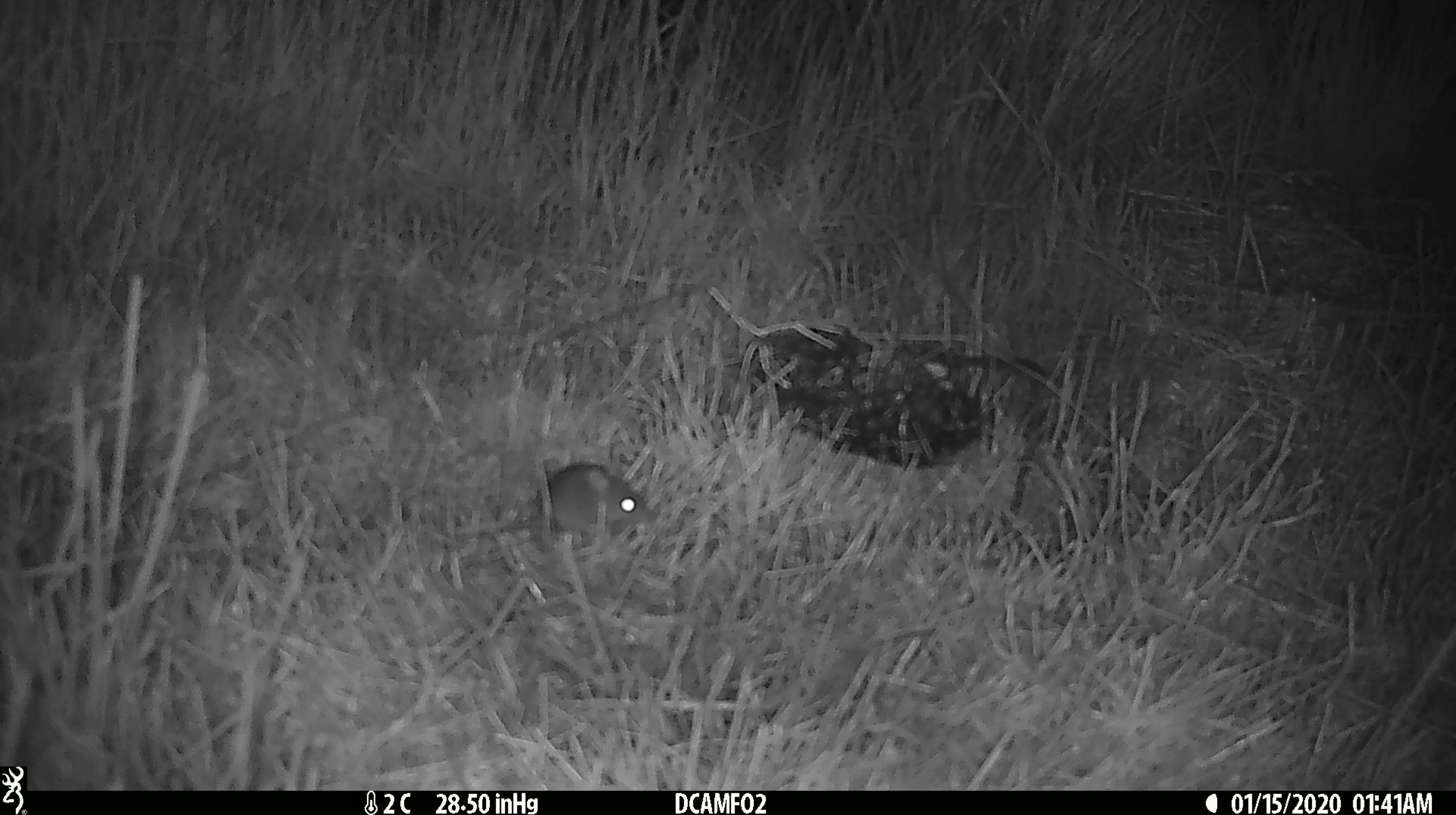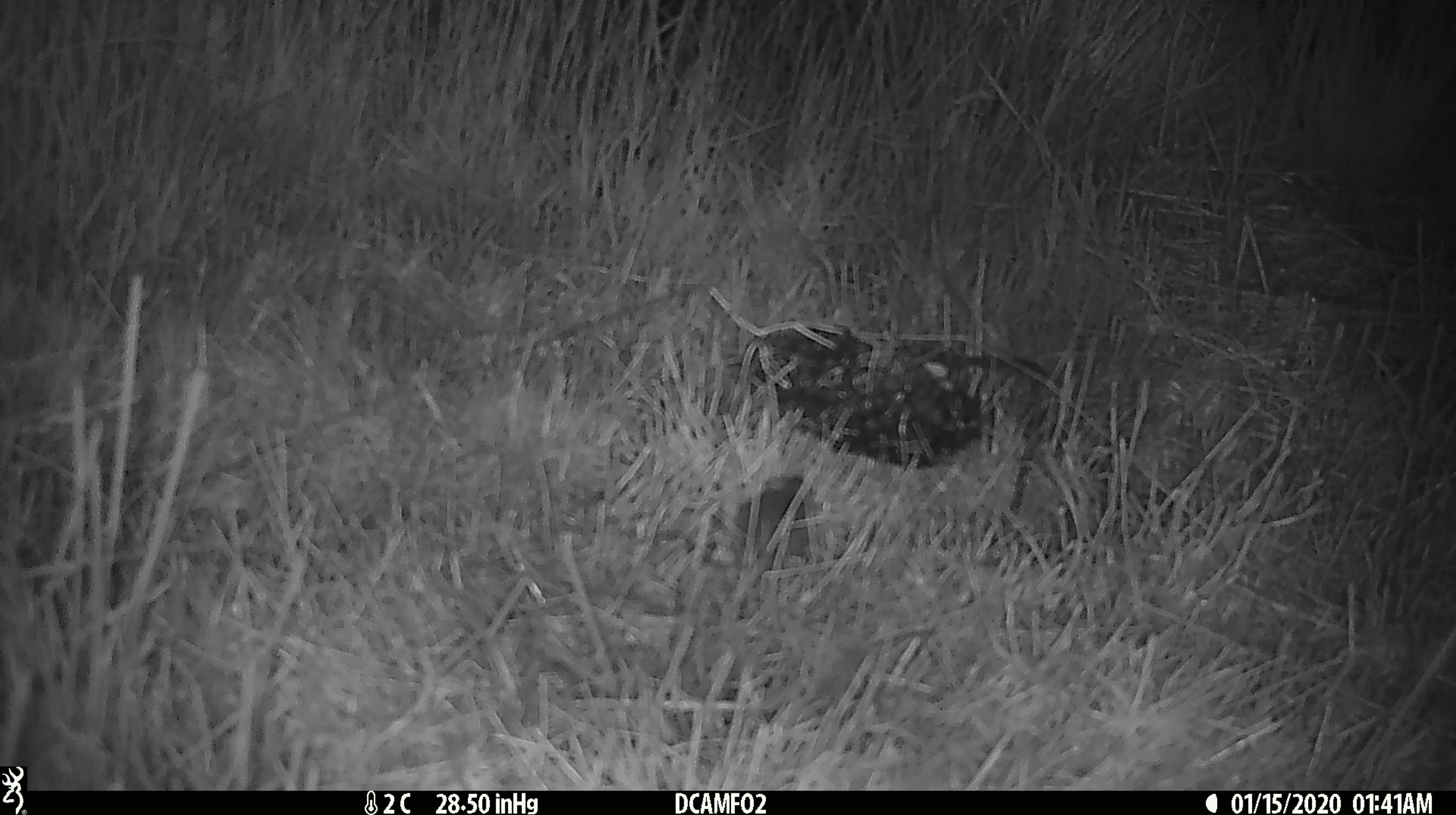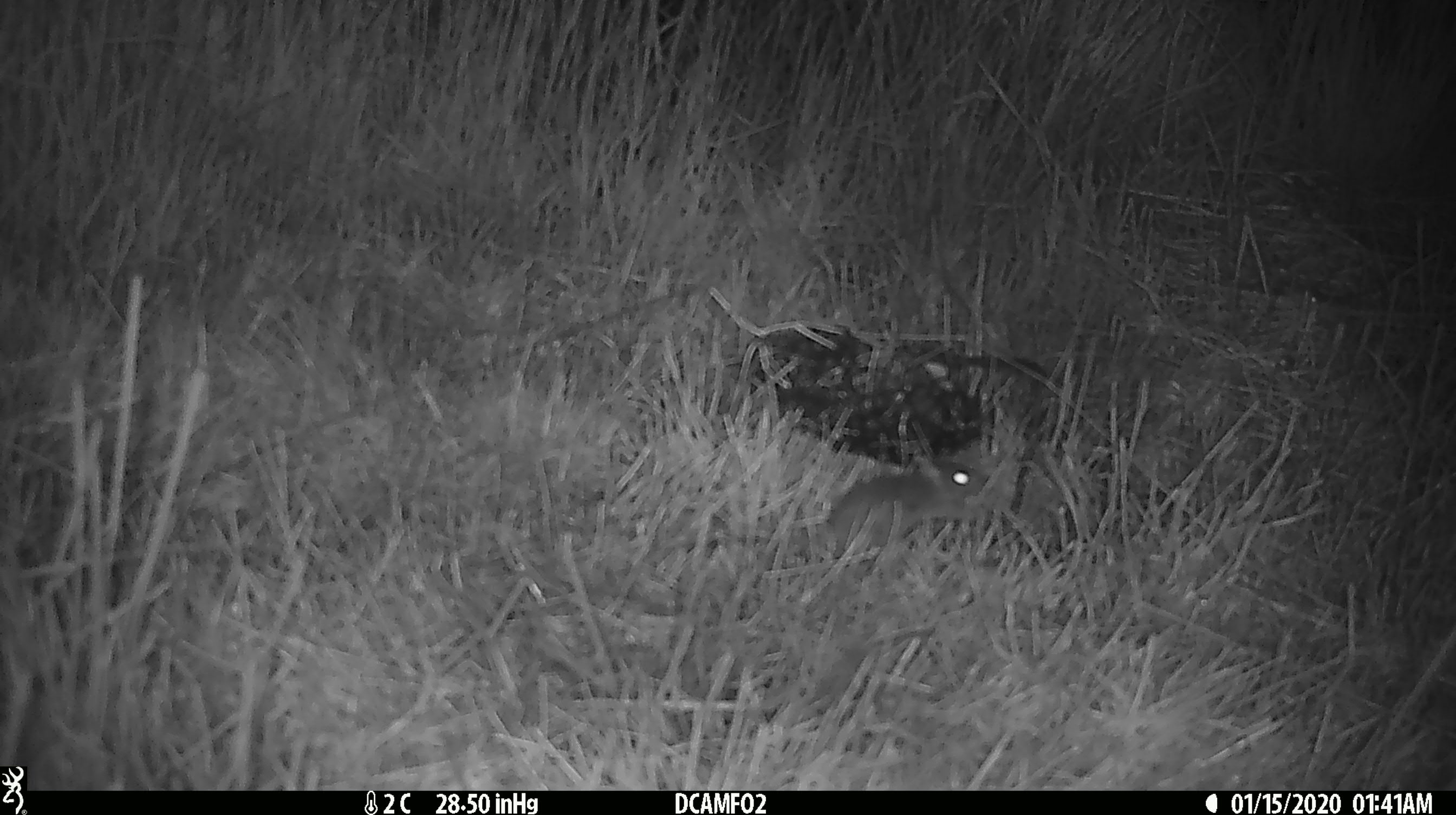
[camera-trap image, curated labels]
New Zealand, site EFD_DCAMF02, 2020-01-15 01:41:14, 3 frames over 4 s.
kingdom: Animalia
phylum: Chordata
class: Mammalia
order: Rodentia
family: Muridae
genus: Mus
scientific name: Mus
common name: mouse